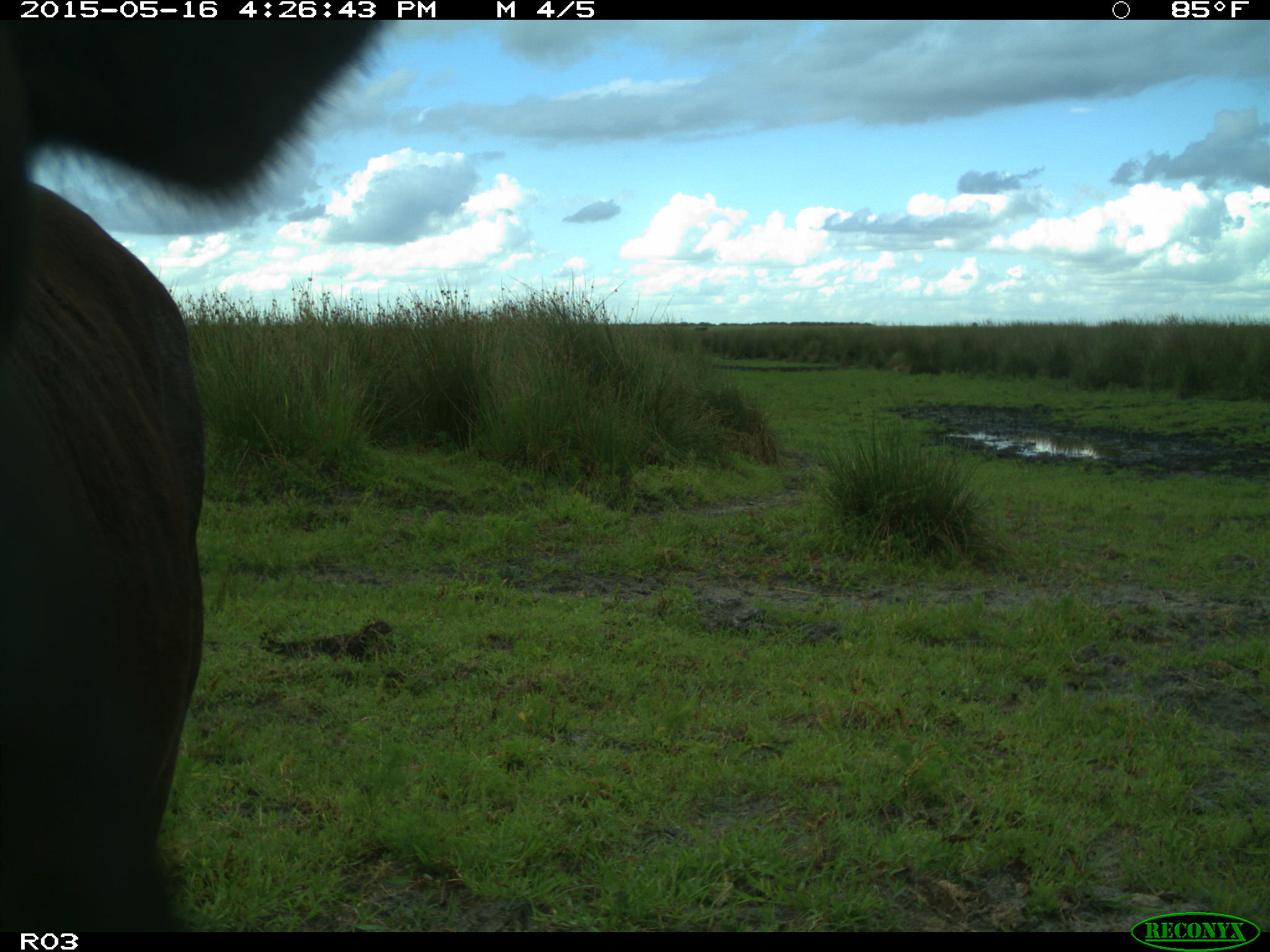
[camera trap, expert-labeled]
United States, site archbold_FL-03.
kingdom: Animalia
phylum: Chordata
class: Mammalia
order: Artiodactyla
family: Bovidae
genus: Bos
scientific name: Bos taurus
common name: domestic cow